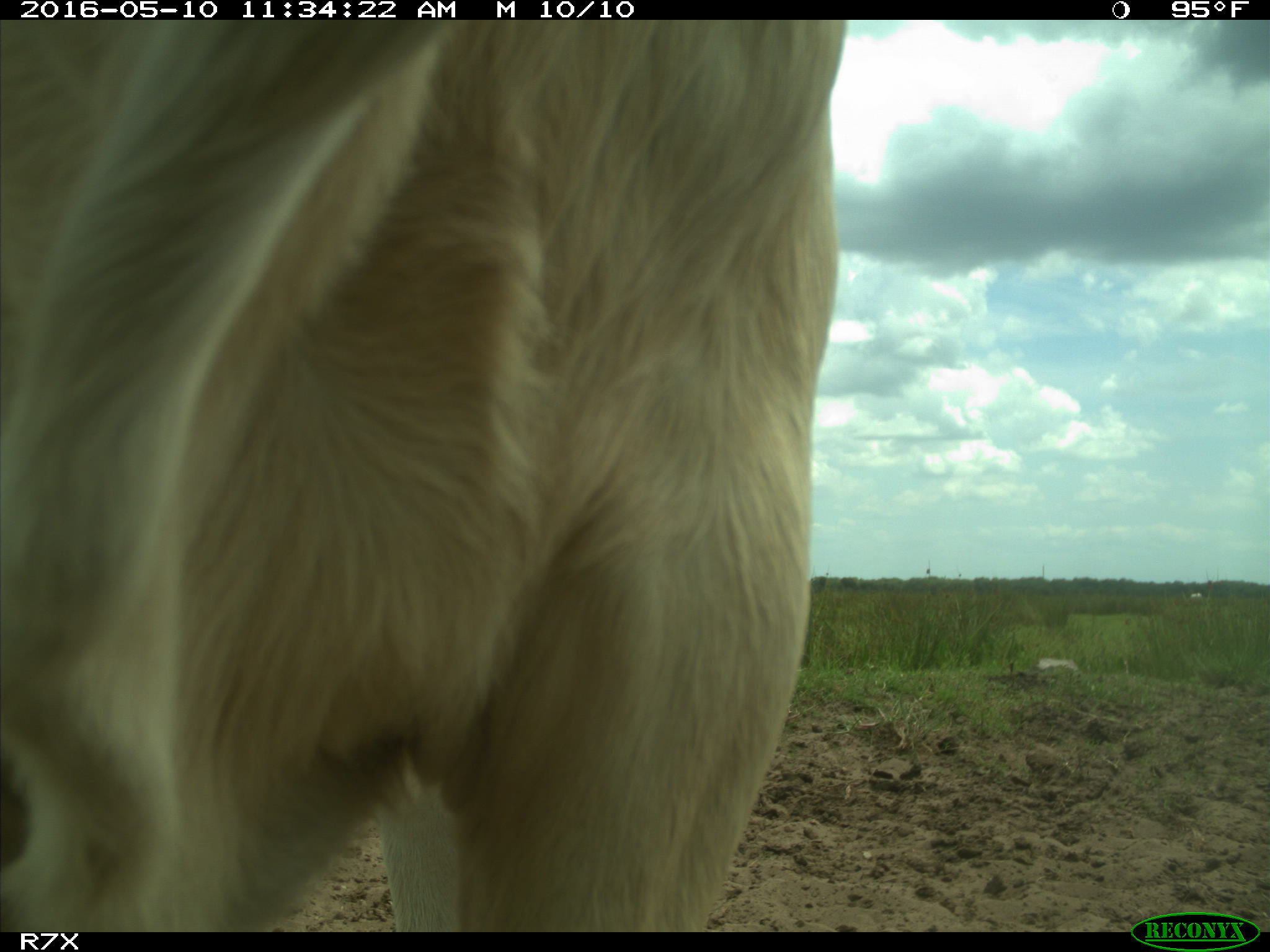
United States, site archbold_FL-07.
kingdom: Animalia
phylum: Chordata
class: Mammalia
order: Artiodactyla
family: Bovidae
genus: Bos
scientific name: Bos taurus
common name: domestic cow